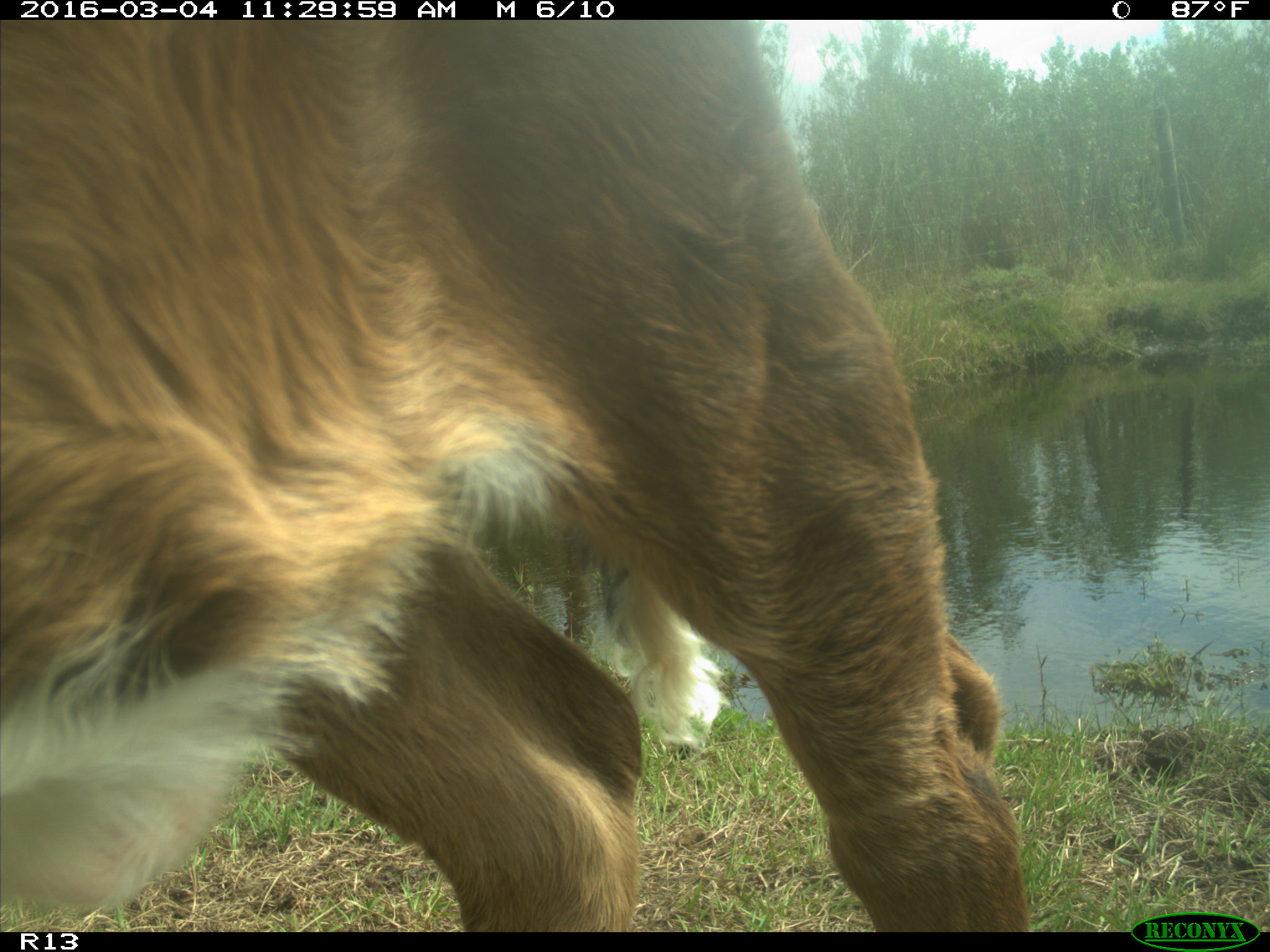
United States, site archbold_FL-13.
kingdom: Animalia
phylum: Chordata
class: Mammalia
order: Artiodactyla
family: Bovidae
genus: Bos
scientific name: Bos taurus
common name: domestic cow